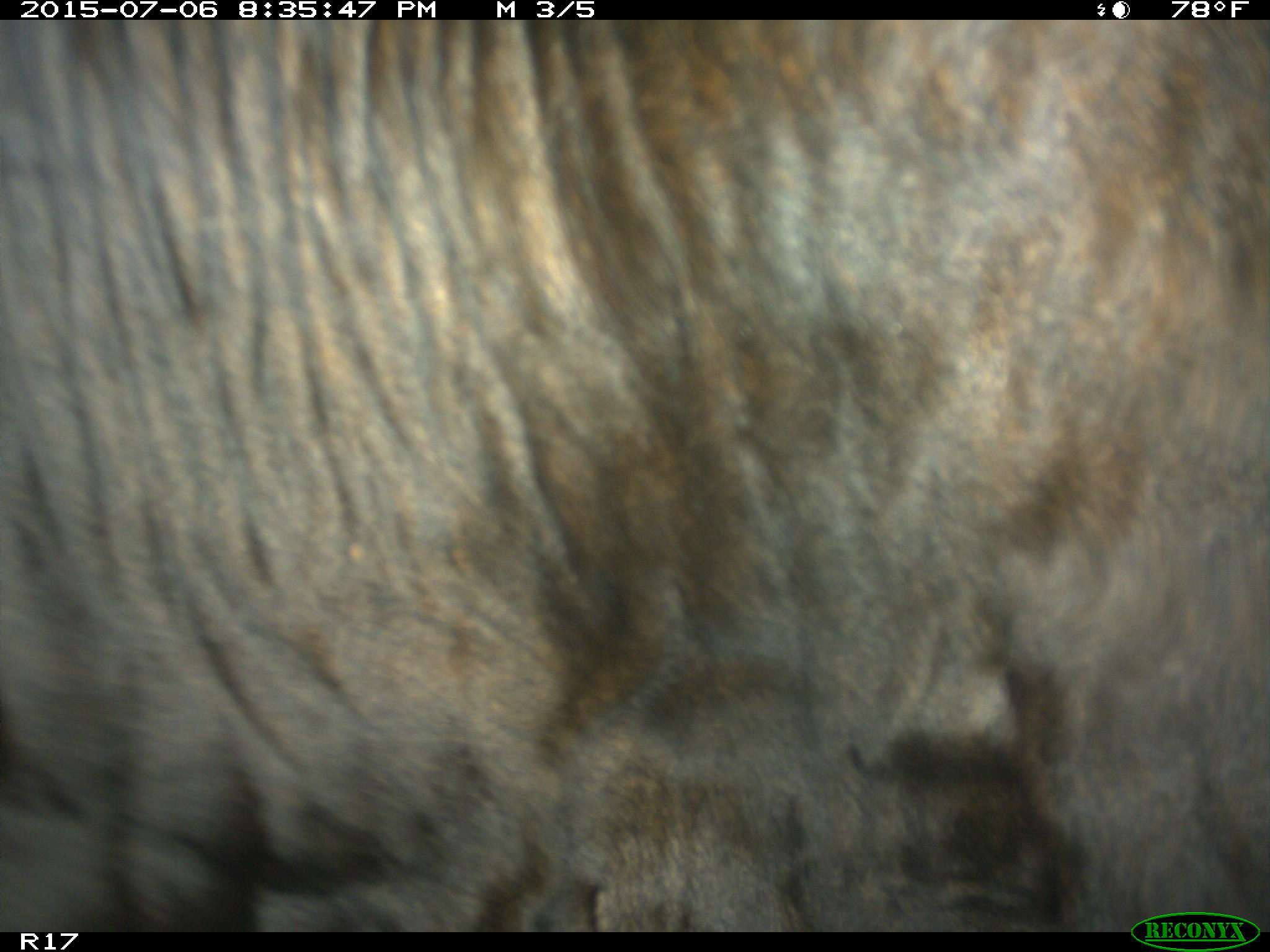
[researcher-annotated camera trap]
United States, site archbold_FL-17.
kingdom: Animalia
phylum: Chordata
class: Mammalia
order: Artiodactyla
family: Bovidae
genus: Bos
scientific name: Bos taurus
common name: domestic cow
Bos taurus (domestic cow).